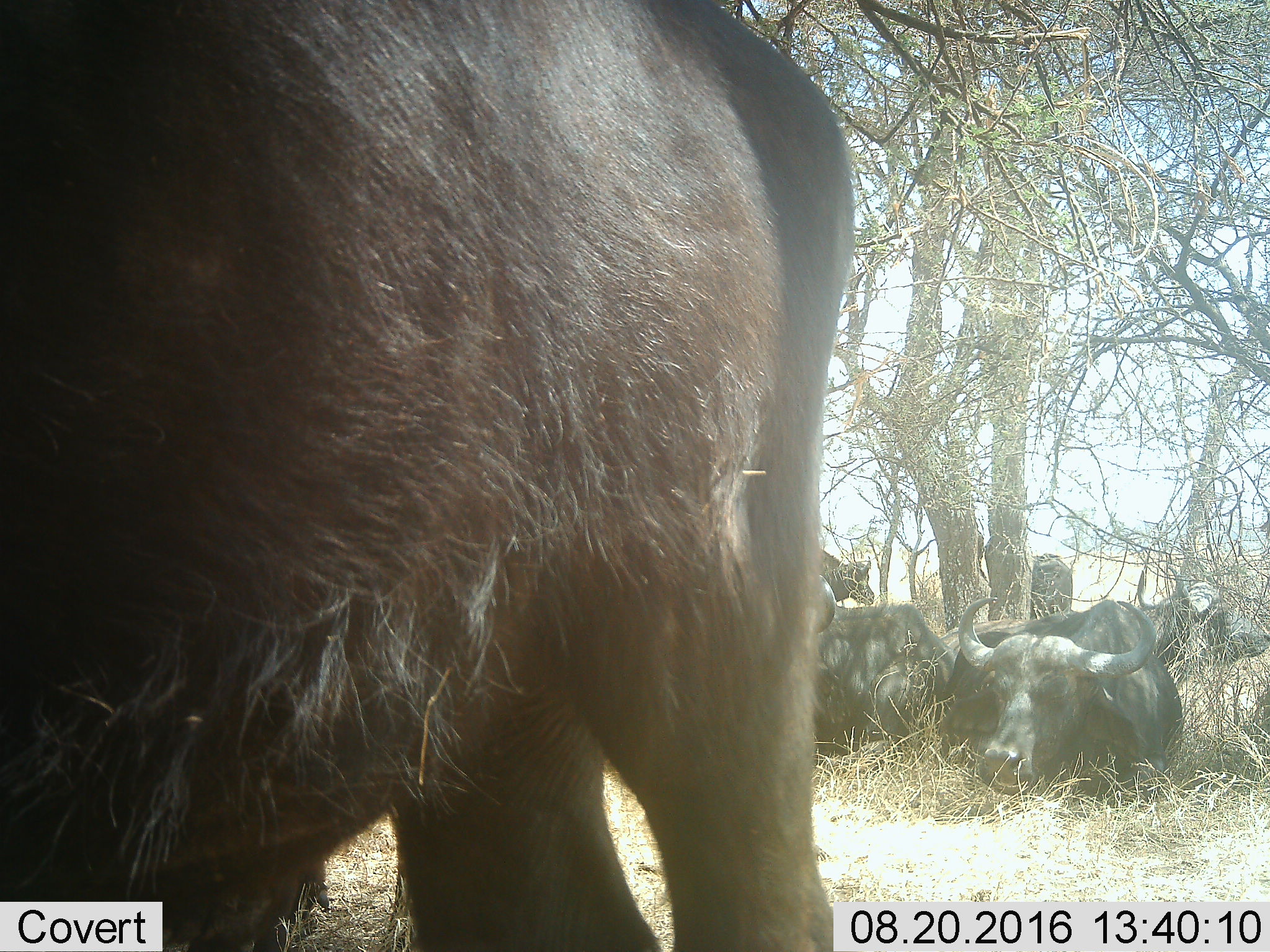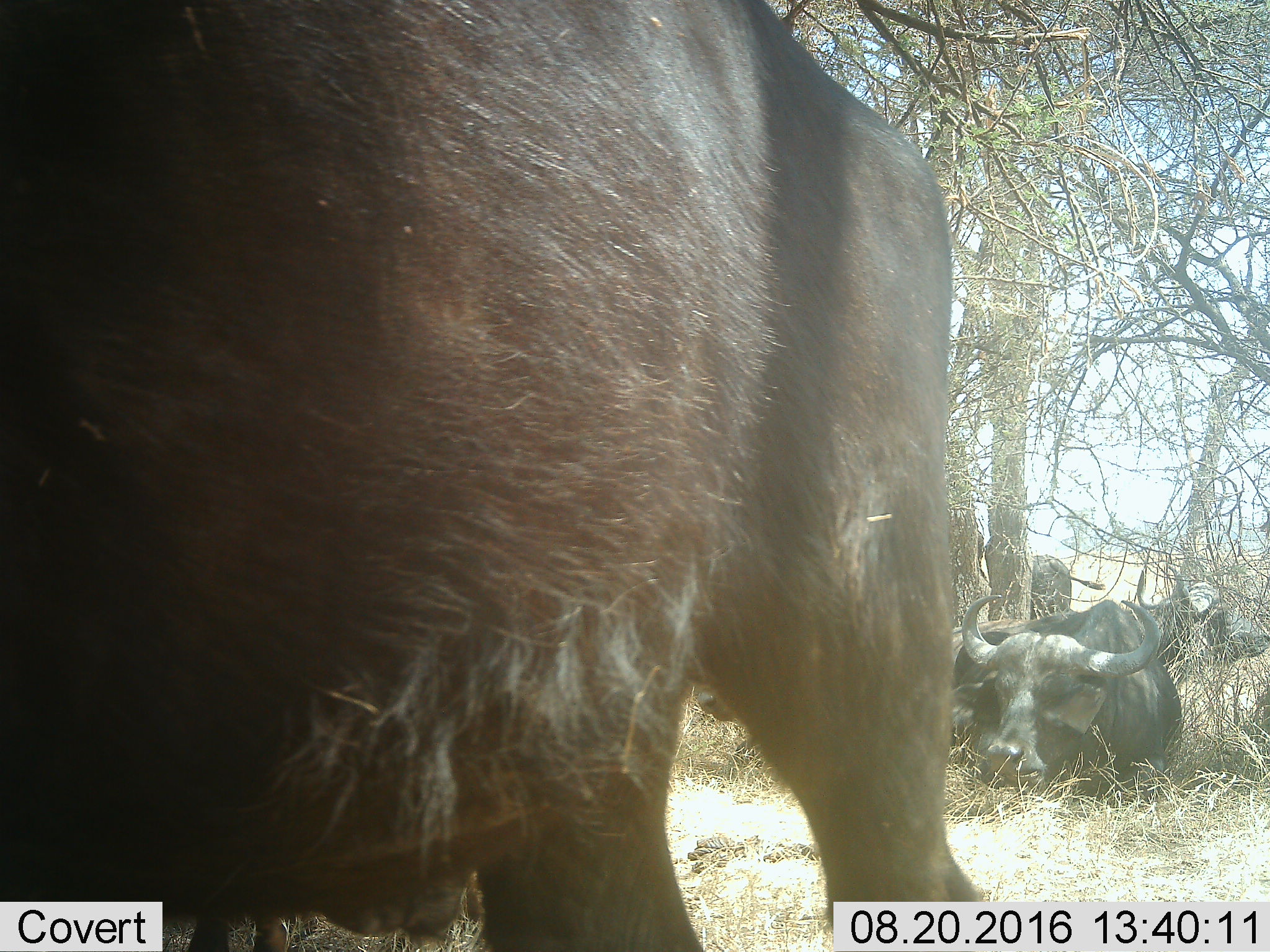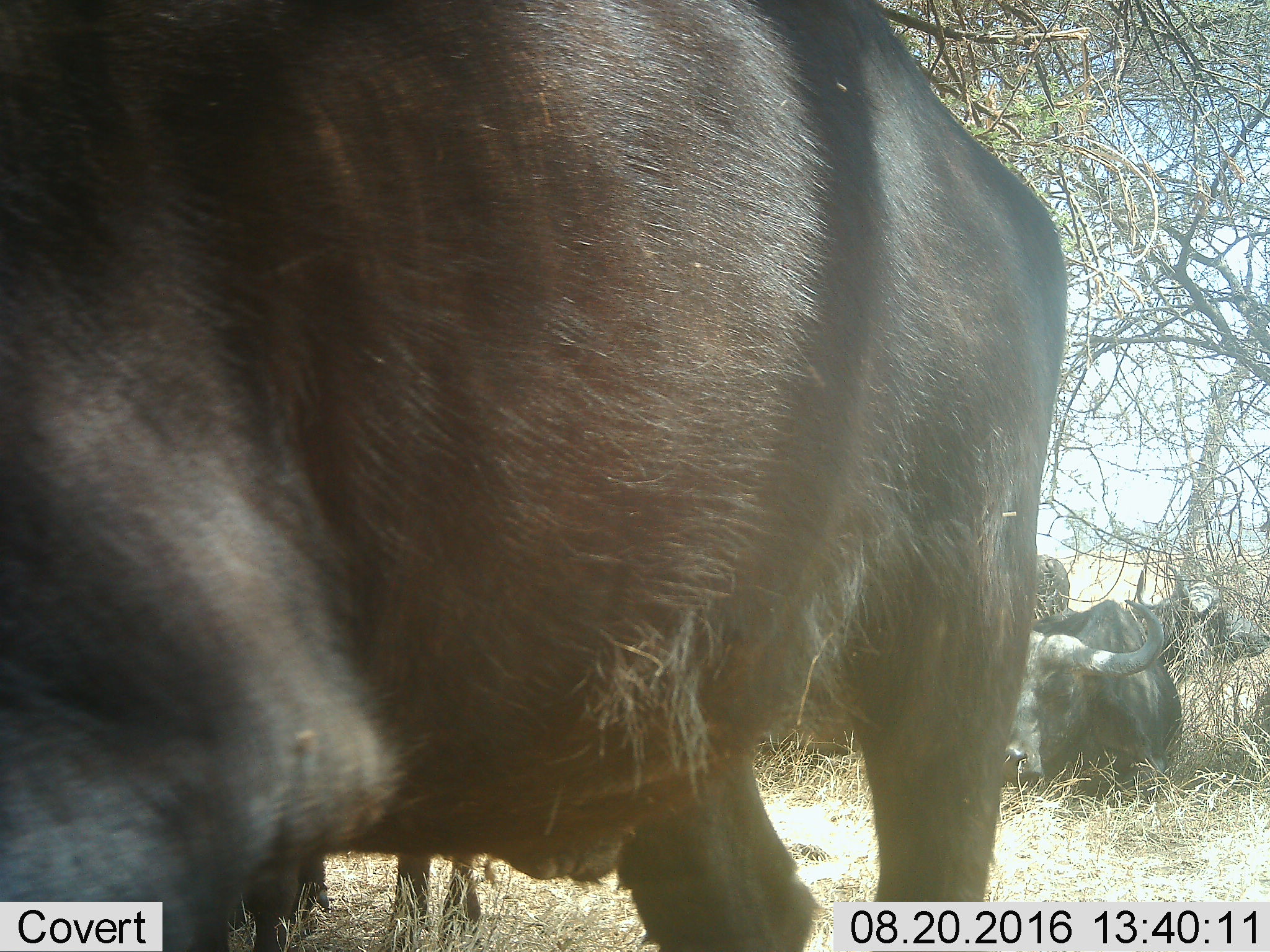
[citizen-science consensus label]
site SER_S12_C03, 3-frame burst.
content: unidentified animal